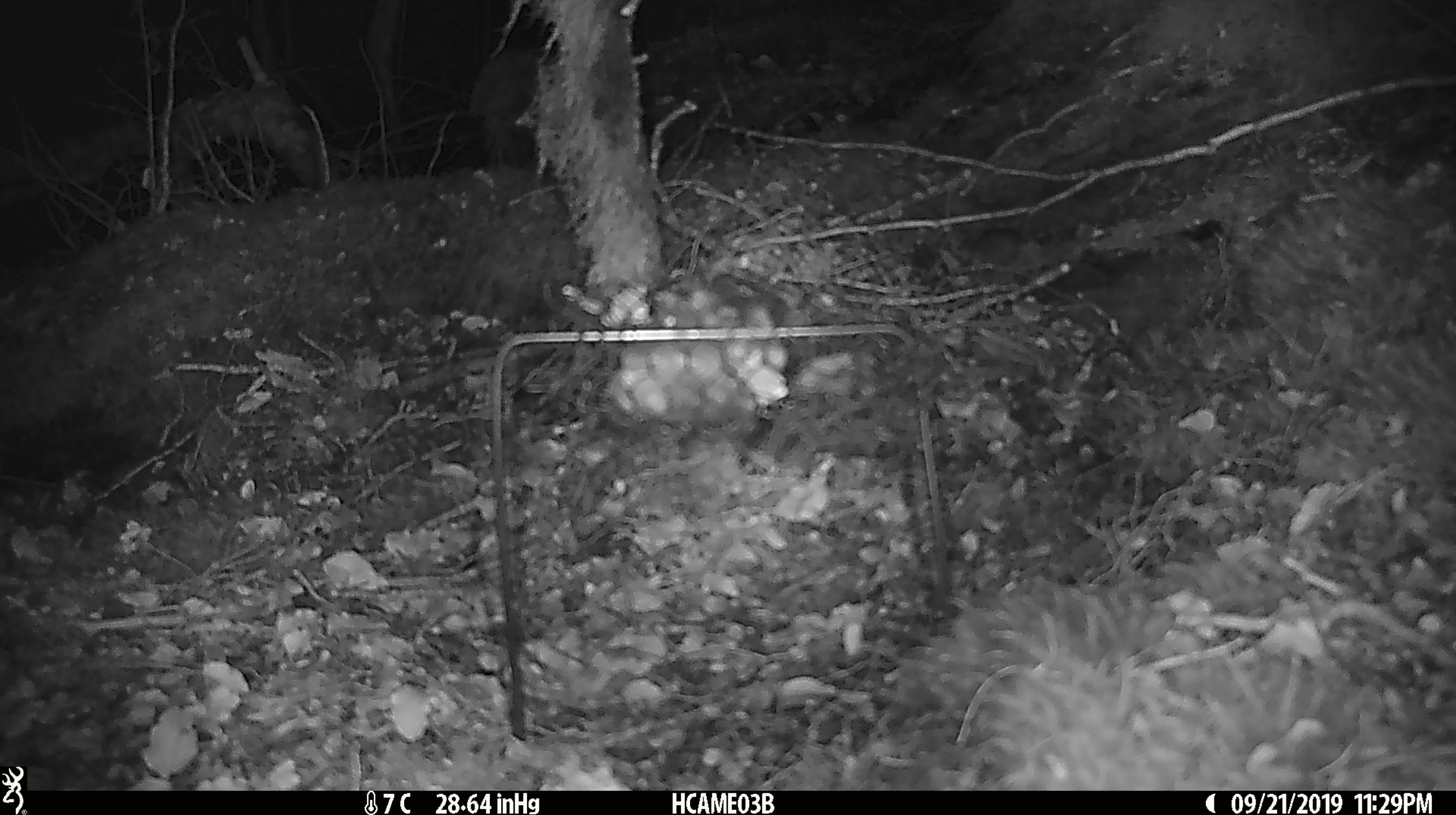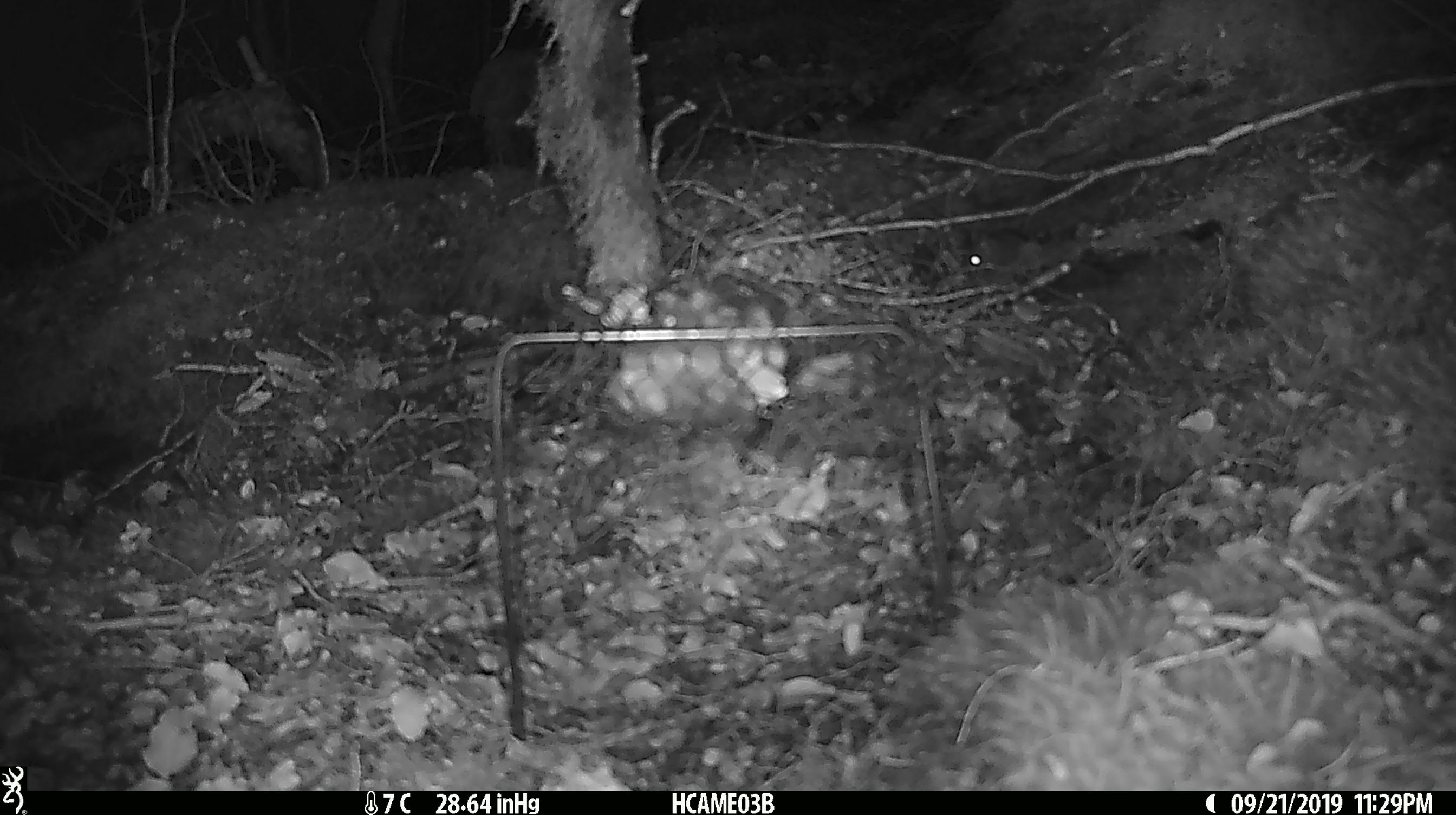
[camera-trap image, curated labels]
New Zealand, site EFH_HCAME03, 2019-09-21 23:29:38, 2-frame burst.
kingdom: Animalia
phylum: Chordata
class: Mammalia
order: Rodentia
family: Muridae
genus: Mus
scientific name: Mus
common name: mouse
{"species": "mouse (Mus)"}